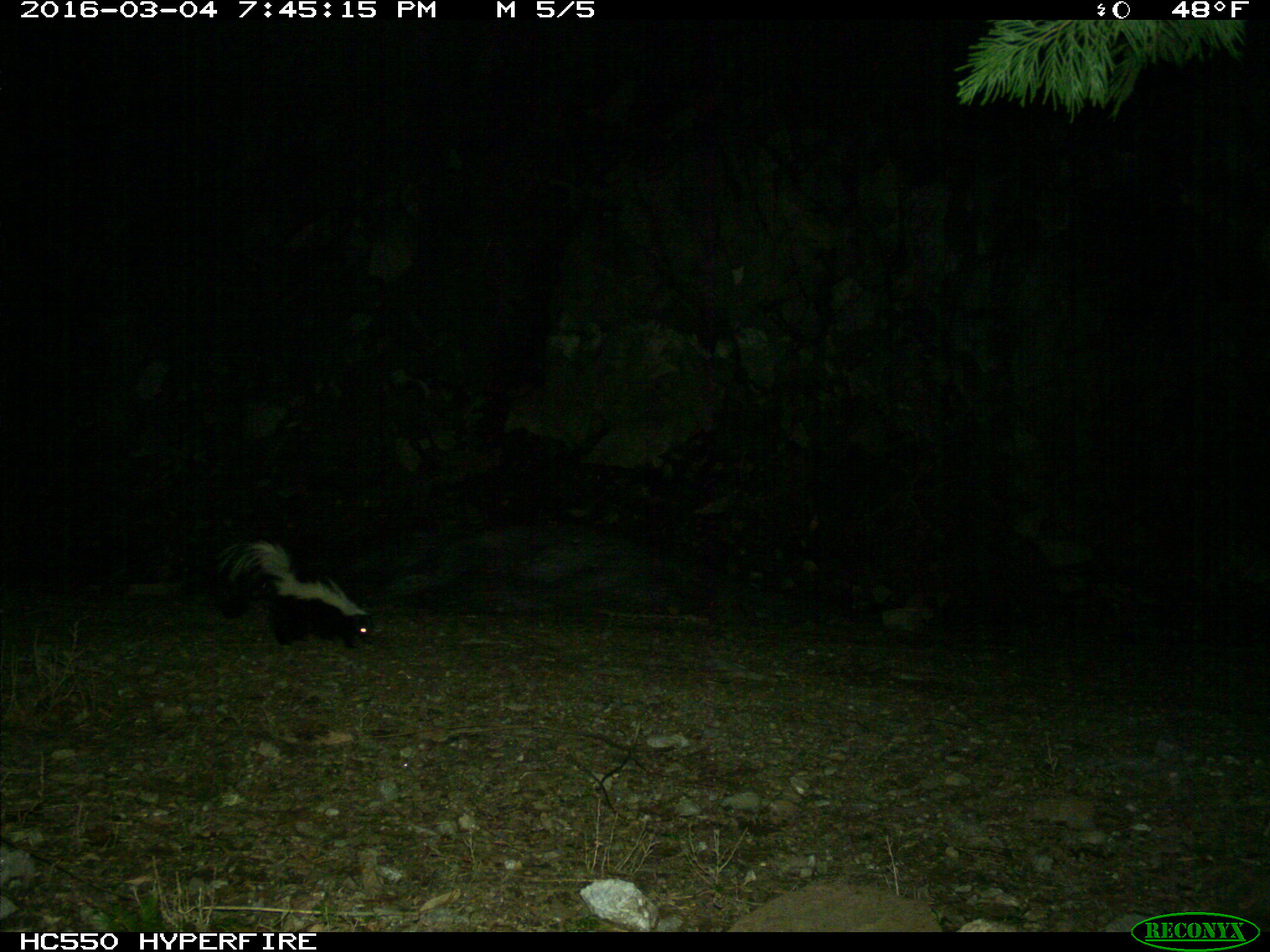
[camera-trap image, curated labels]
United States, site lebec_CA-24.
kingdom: Animalia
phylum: Chordata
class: Mammalia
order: Carnivora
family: Mephitidae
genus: Mephitis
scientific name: Mephitis mephitis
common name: striped skunk